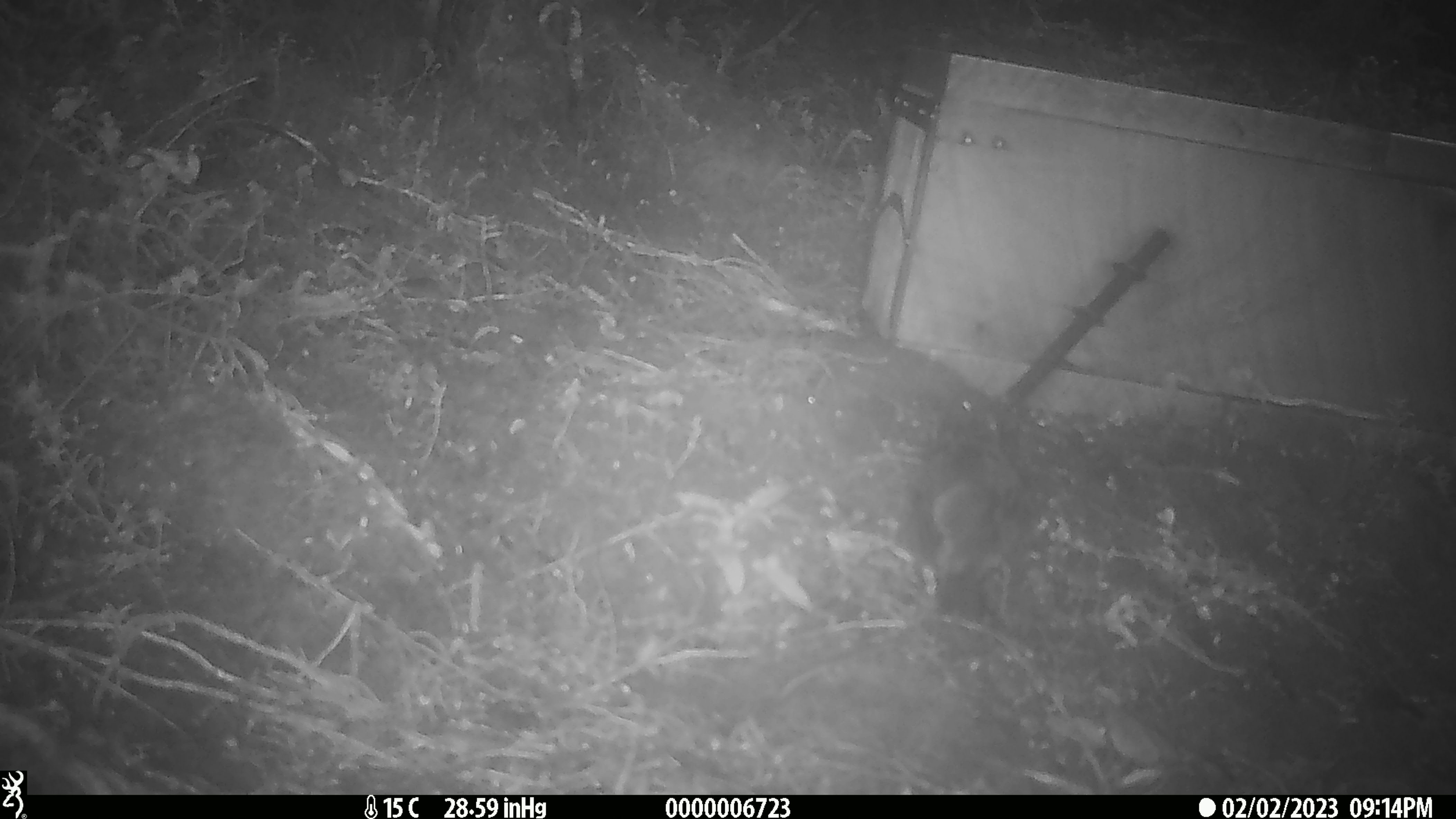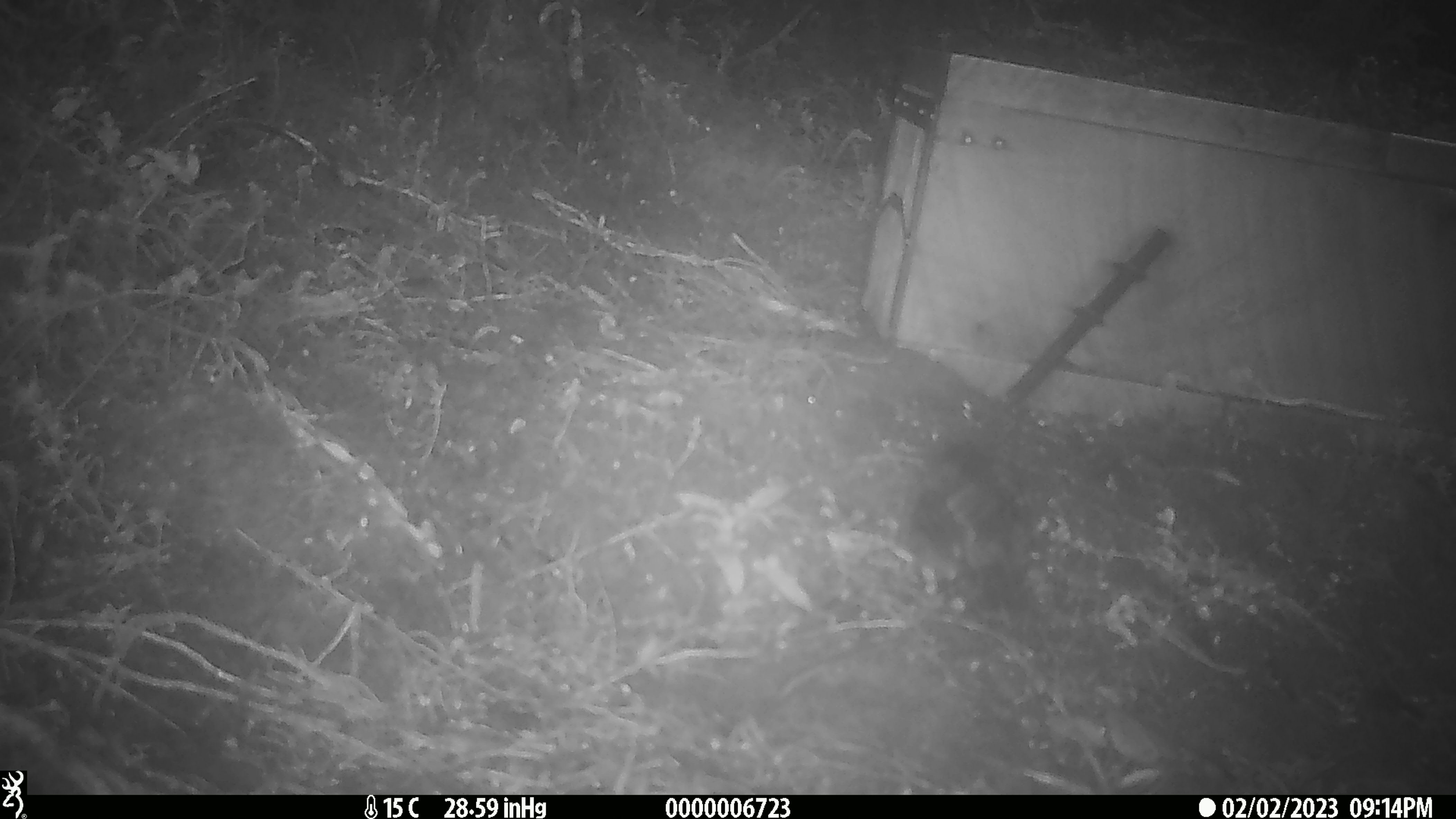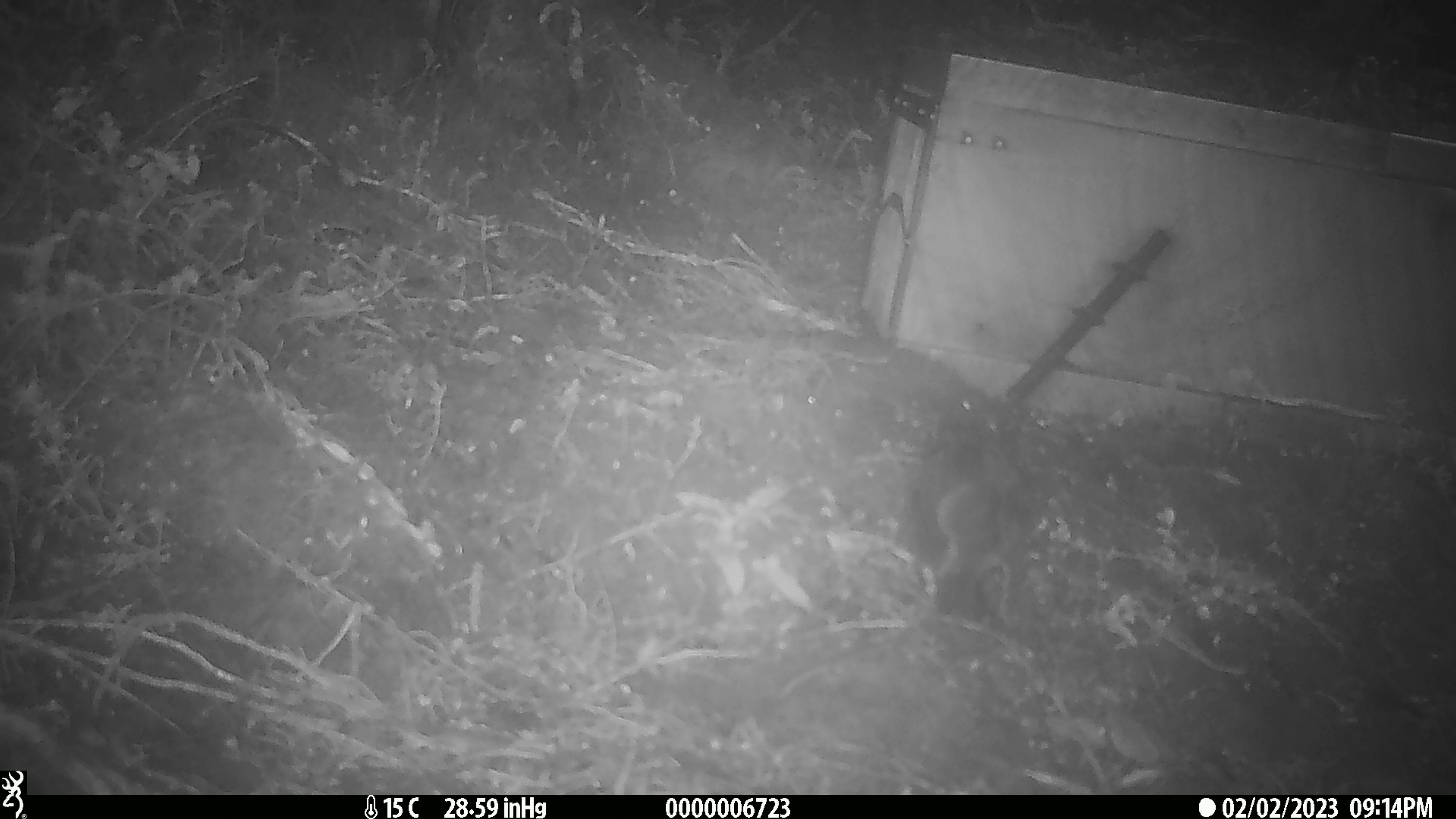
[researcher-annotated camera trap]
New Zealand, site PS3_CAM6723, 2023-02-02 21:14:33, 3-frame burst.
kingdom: Animalia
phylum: Chordata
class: Aves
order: Passeriformes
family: Petroicidae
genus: Petroica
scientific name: Petroica australis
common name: new zealand robin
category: robin